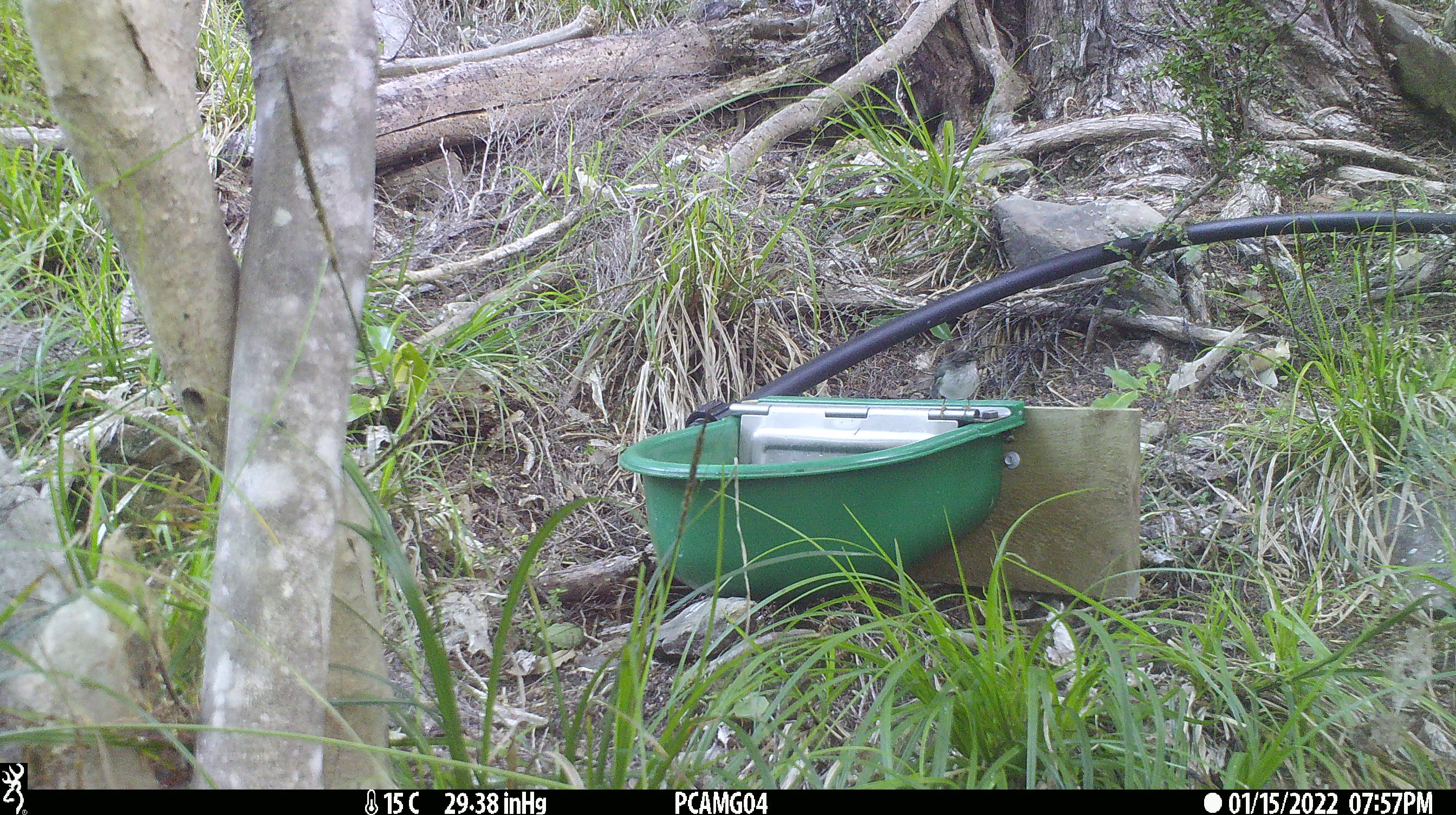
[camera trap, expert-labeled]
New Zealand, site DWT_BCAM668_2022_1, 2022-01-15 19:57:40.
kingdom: Animalia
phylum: Chordata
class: Aves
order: Passeriformes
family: Acanthisittidae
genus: Acanthisitta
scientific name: Acanthisitta chloris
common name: rifleman